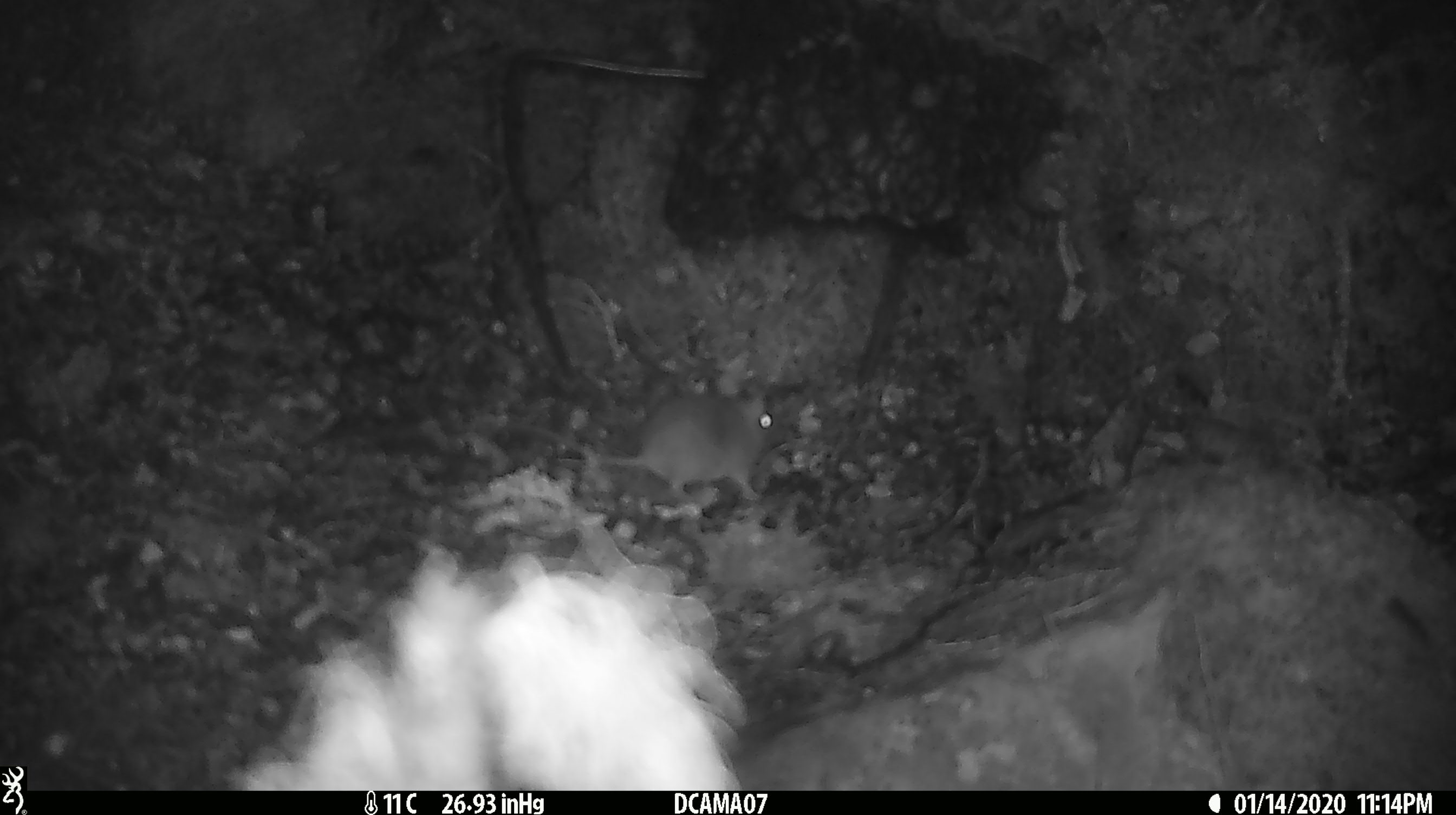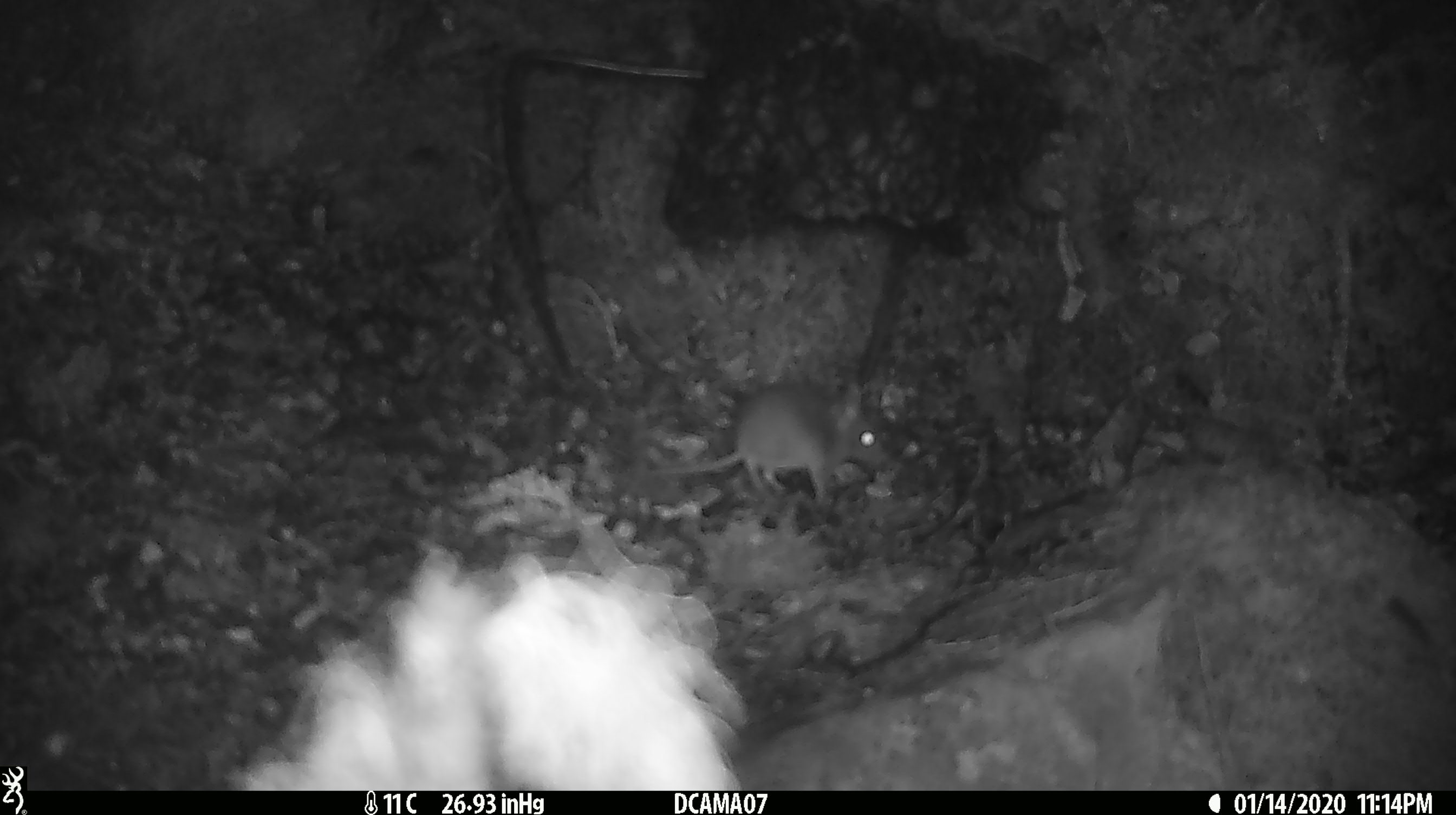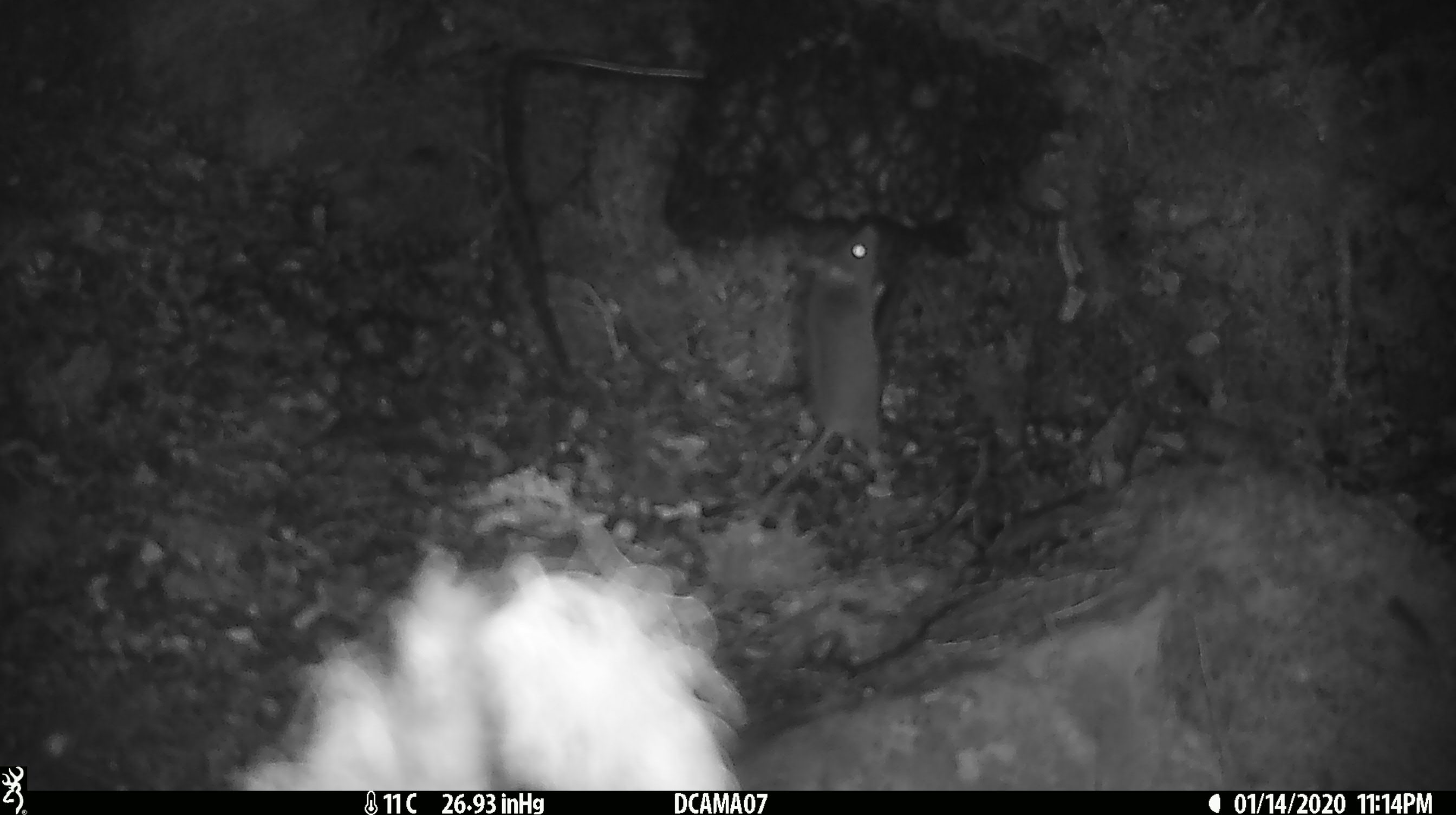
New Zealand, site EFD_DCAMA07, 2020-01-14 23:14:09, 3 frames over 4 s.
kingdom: Animalia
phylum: Chordata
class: Mammalia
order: Rodentia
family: Muridae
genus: Mus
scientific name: Mus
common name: mouse